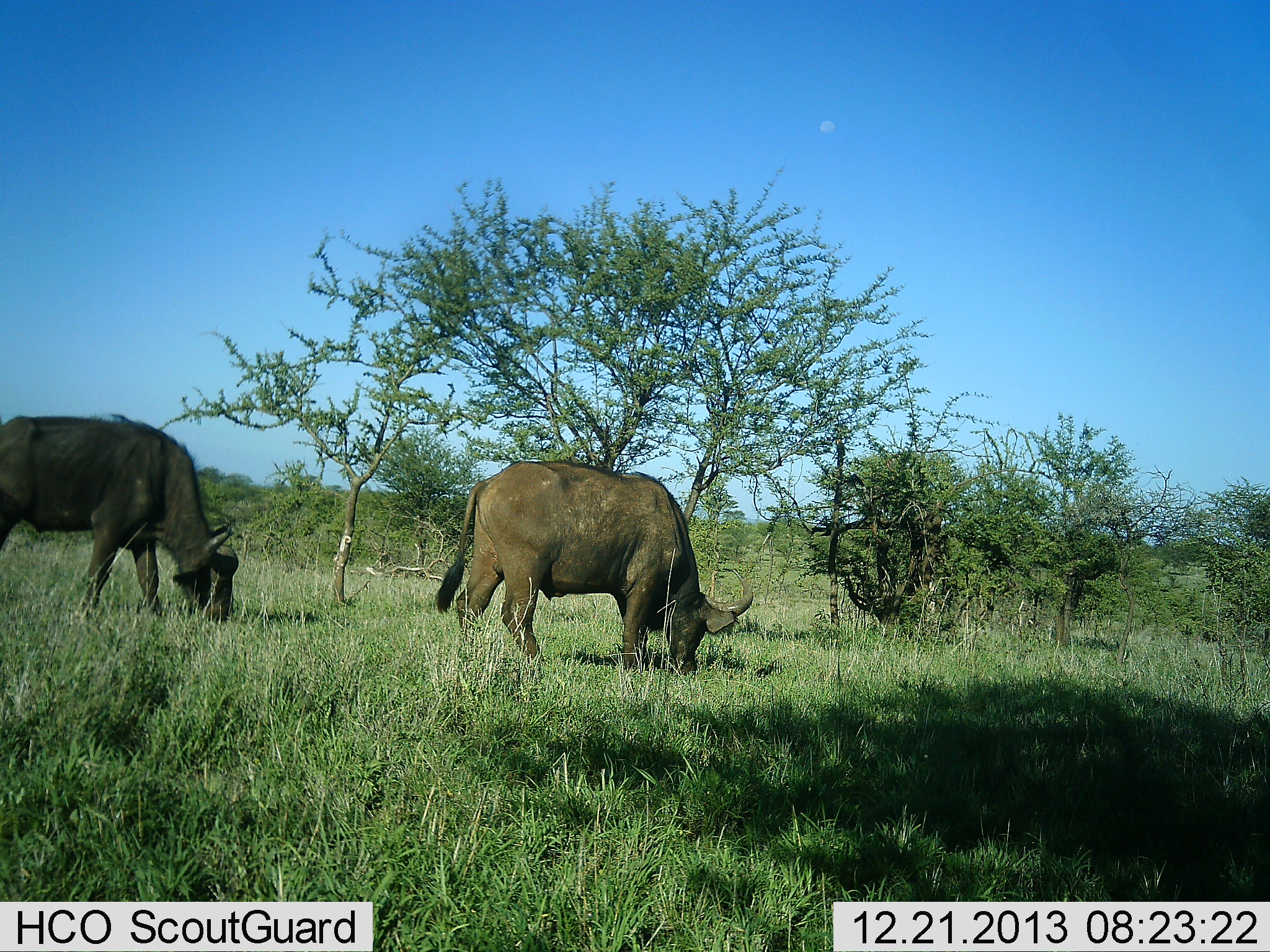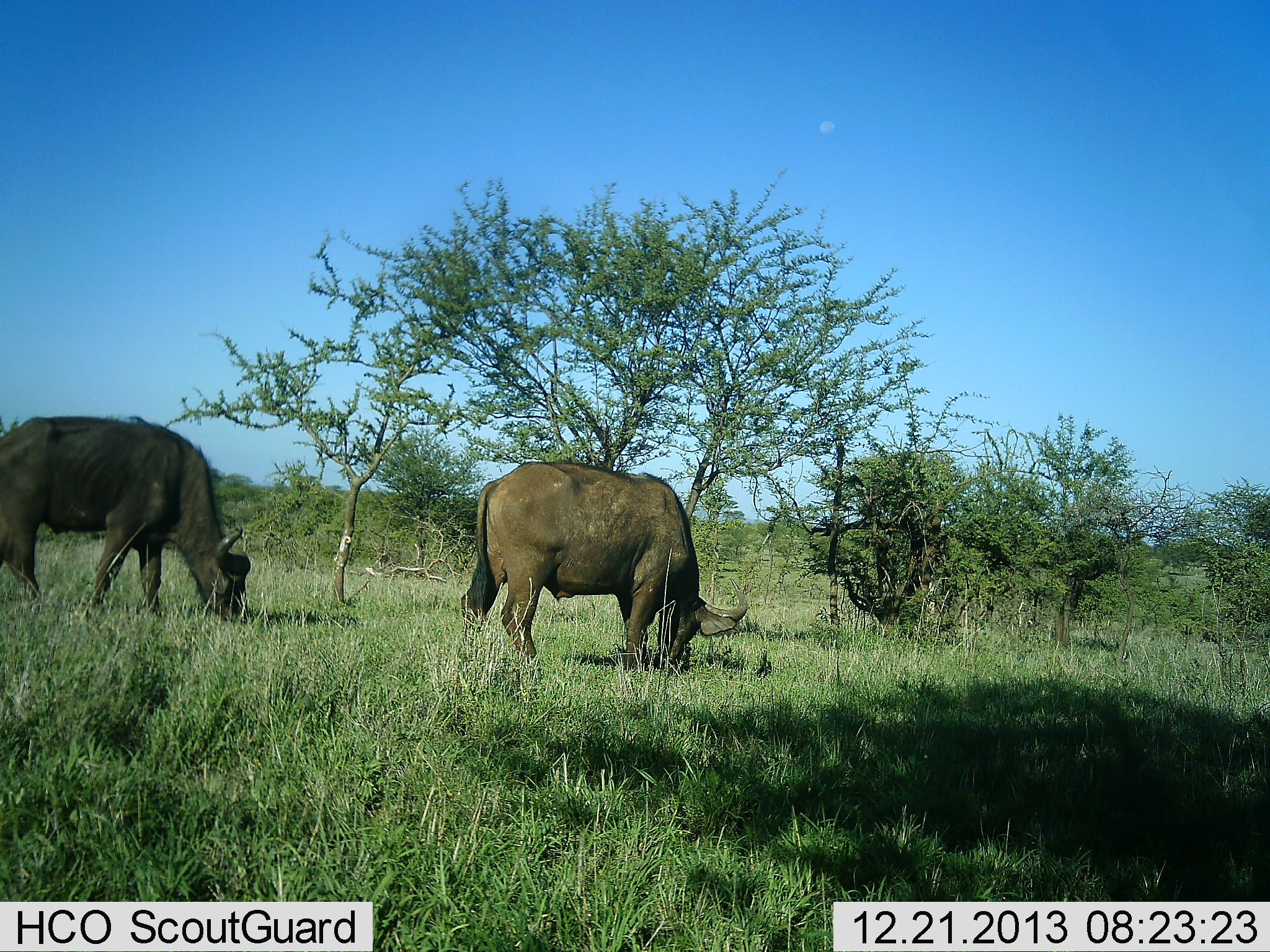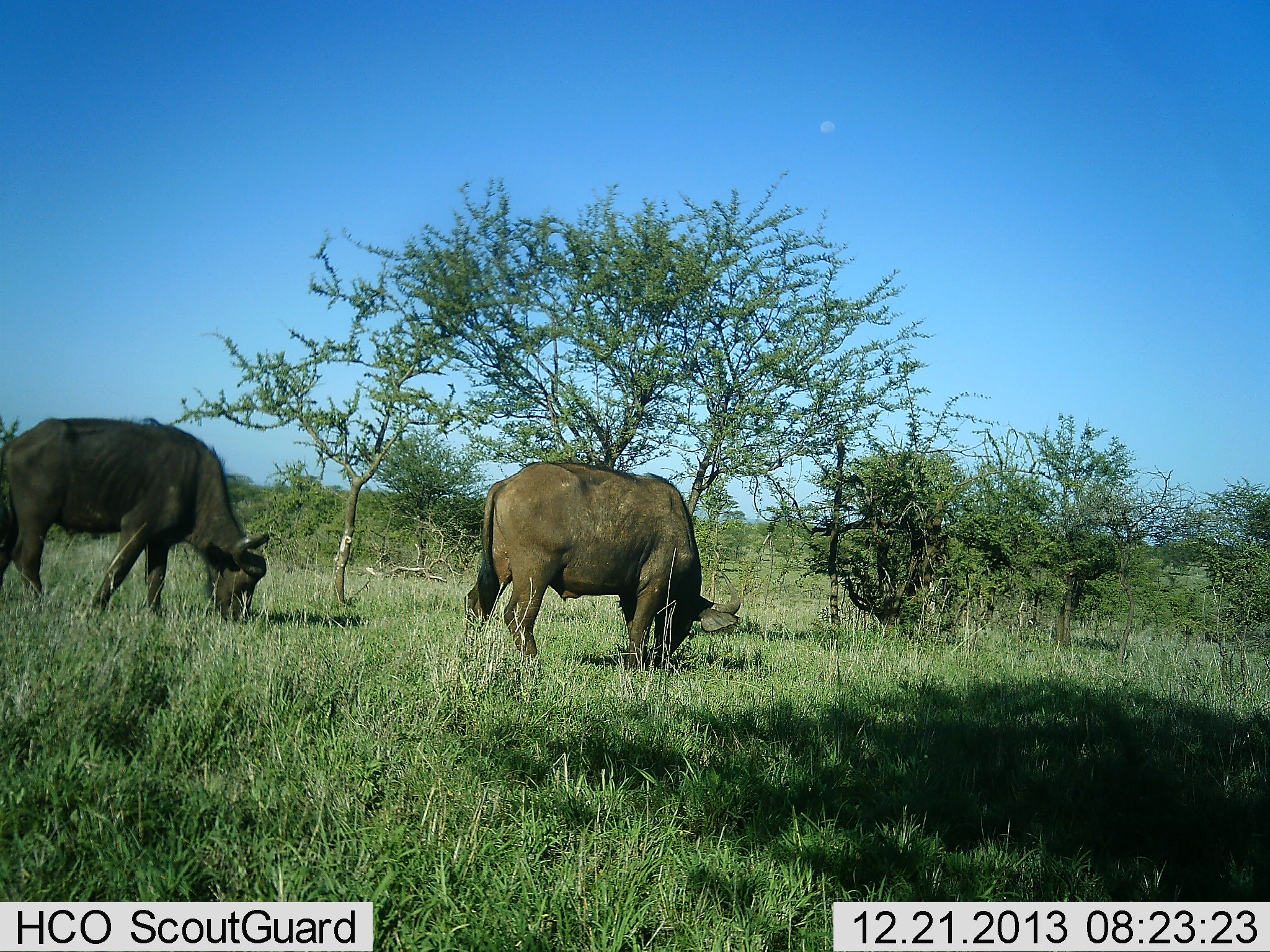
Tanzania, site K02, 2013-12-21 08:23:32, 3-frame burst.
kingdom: Animalia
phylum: Chordata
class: Mammalia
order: Artiodactyla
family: Bovidae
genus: Syncerus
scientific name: Syncerus caffer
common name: cape buffalo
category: buffalo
Buffalo (cape buffalo) (Syncerus caffer), count 2. Behavior (volunteer vote fractions): standing 14%, resting 0%, moving 3%, interacting 0%. Young present (vote fraction): 0%. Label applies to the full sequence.